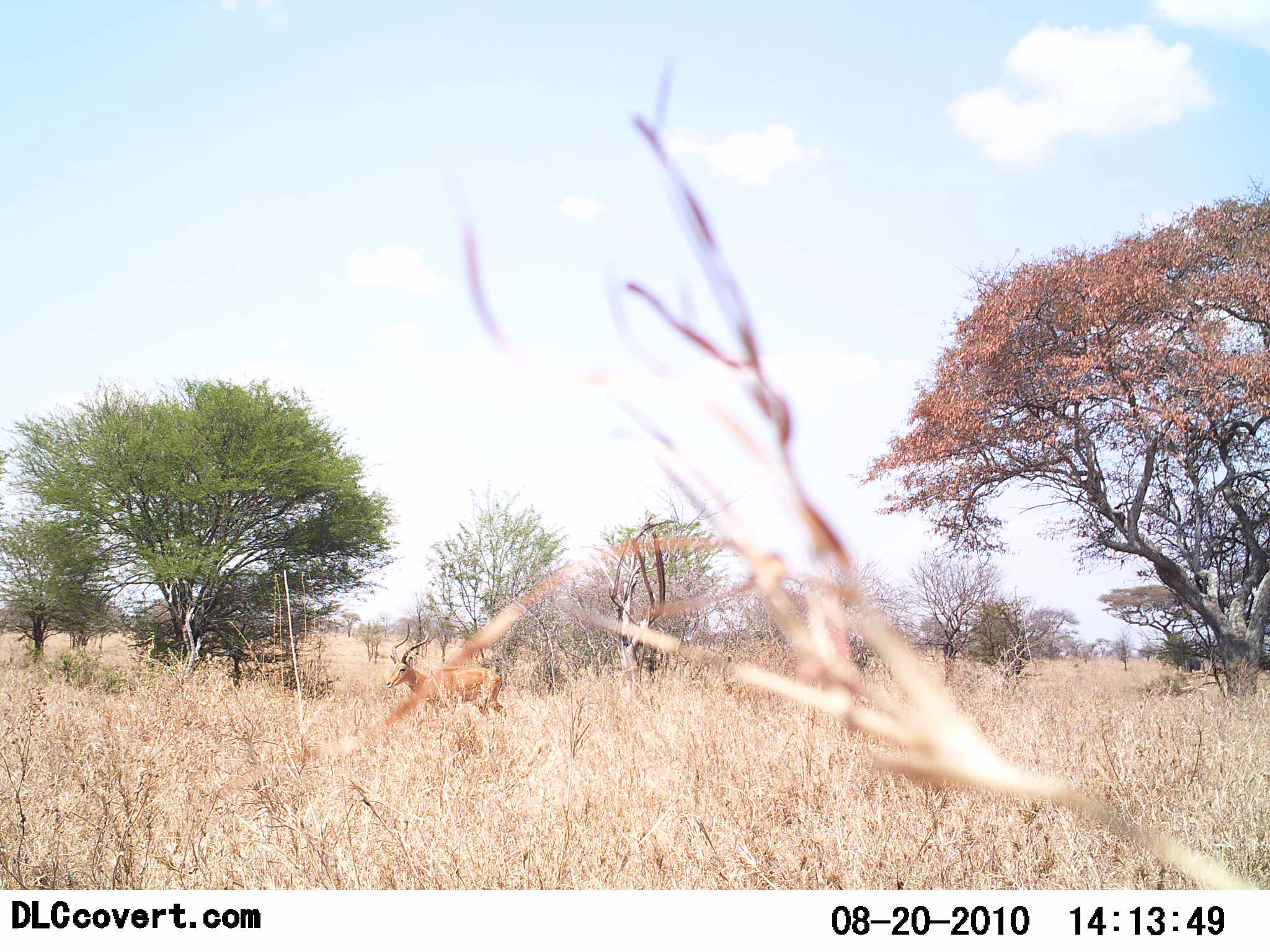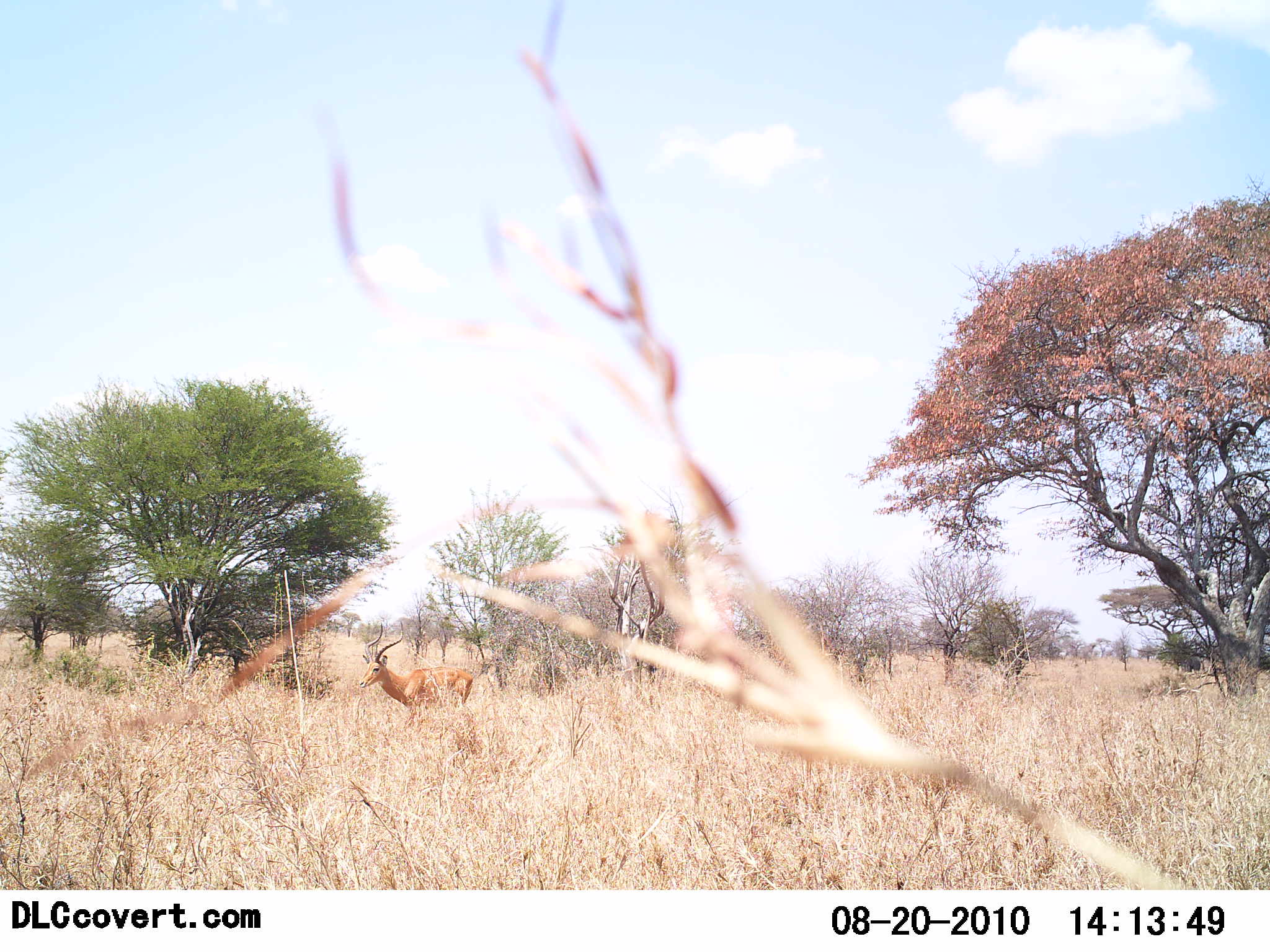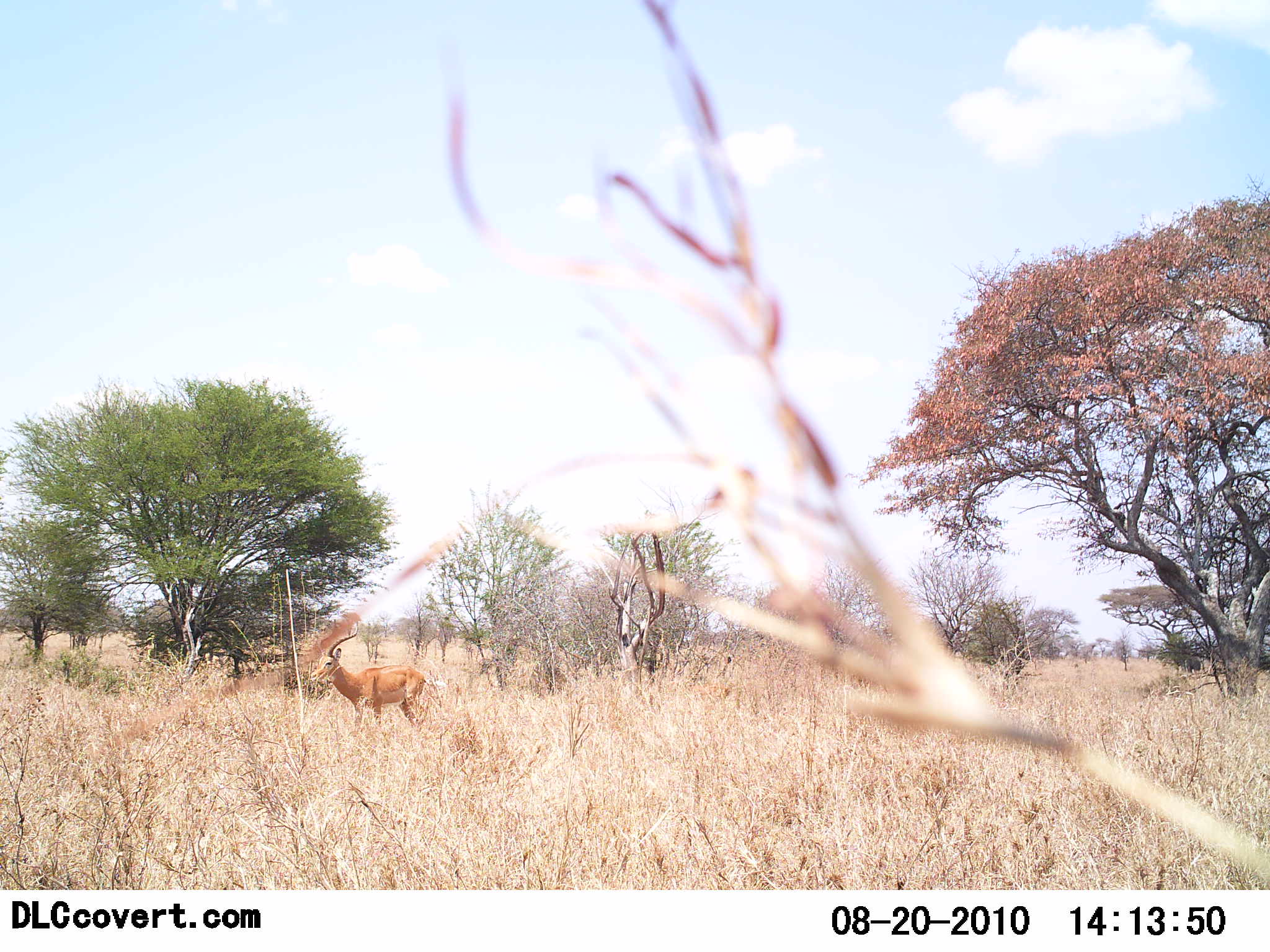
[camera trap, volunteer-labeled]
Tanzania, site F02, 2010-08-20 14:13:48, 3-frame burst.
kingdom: Animalia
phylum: Chordata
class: Mammalia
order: Artiodactyla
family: Bovidae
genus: Aepyceros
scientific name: Aepyceros melampus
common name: impala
Impala (Aepyceros melampus), count 1. Behavior (volunteer vote fractions): standing 17%, resting 0%, moving 89%, interacting 0%. Young present (vote fraction): 0%. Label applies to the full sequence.